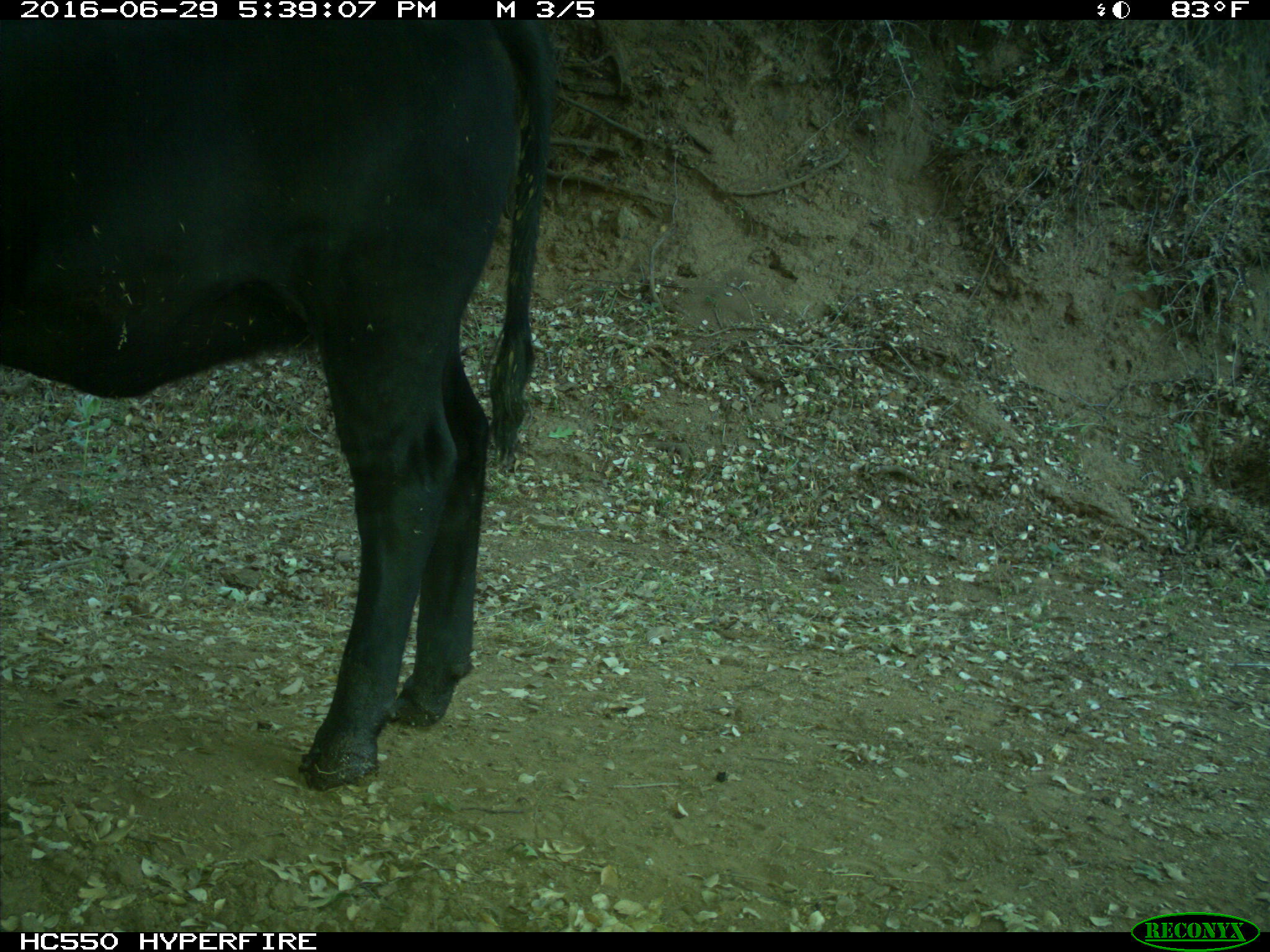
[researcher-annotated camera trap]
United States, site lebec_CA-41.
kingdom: Animalia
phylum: Chordata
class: Mammalia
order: Artiodactyla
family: Bovidae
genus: Bos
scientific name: Bos taurus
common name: domestic cow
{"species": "Bos taurus (domestic cow)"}